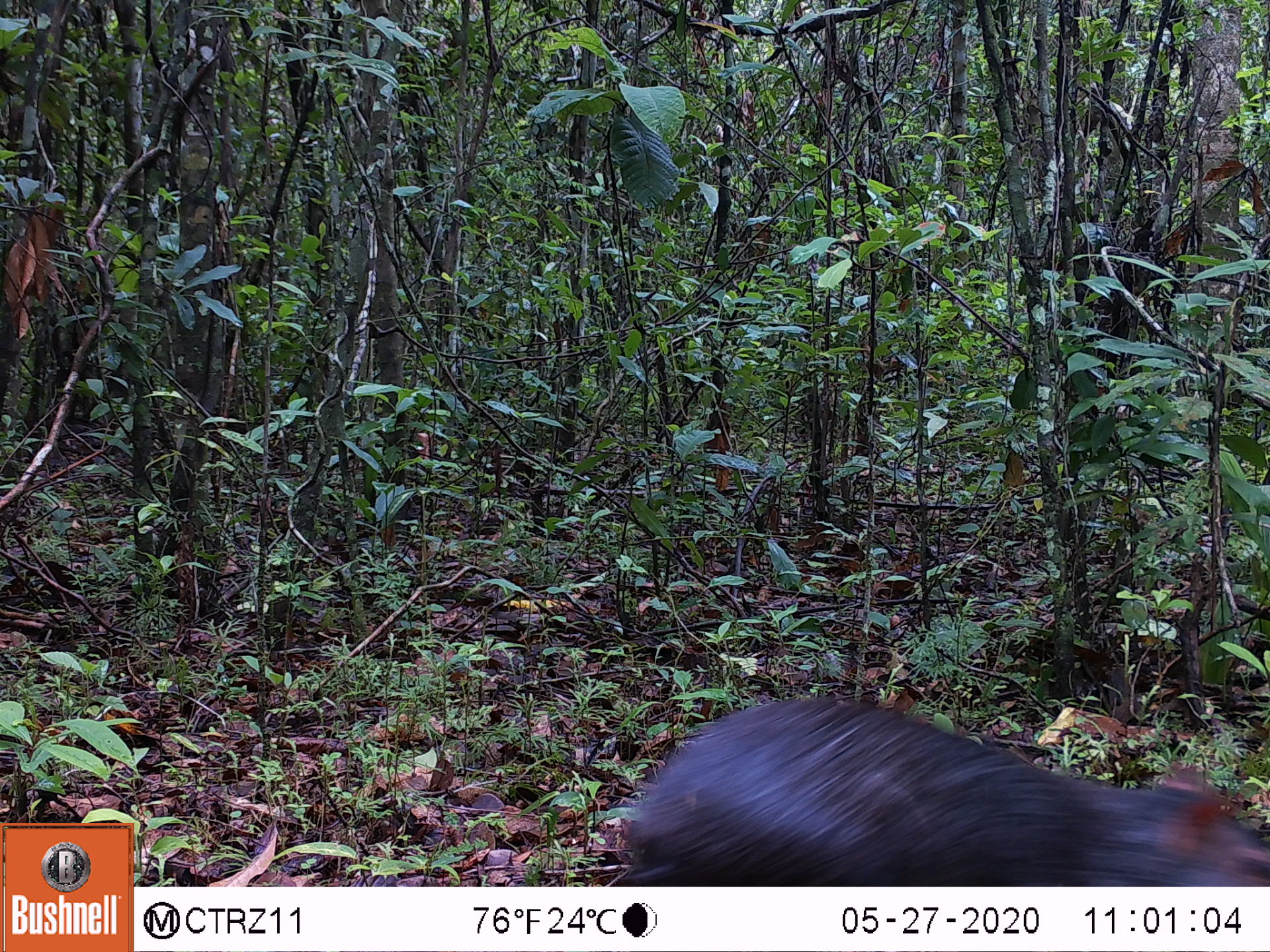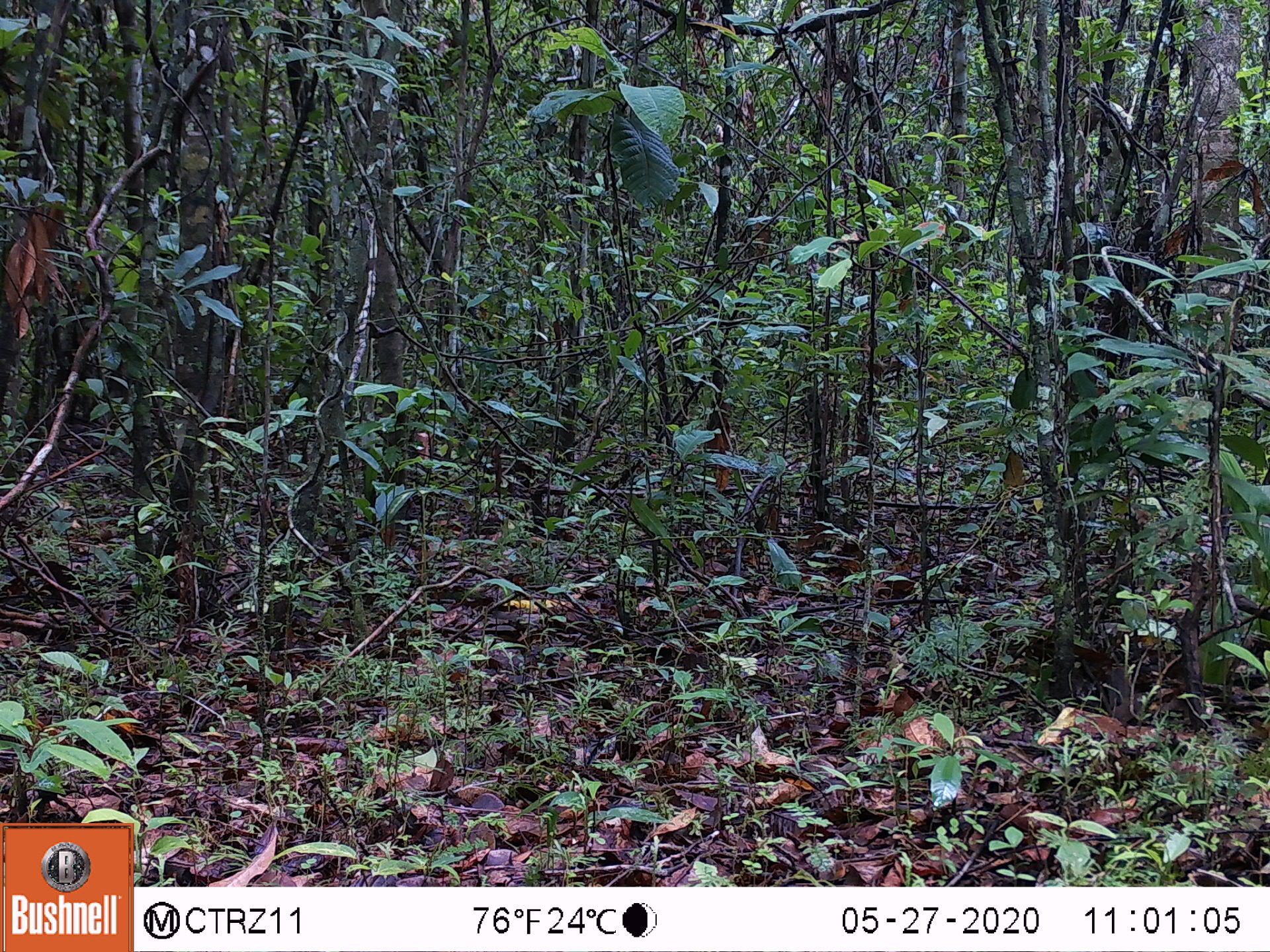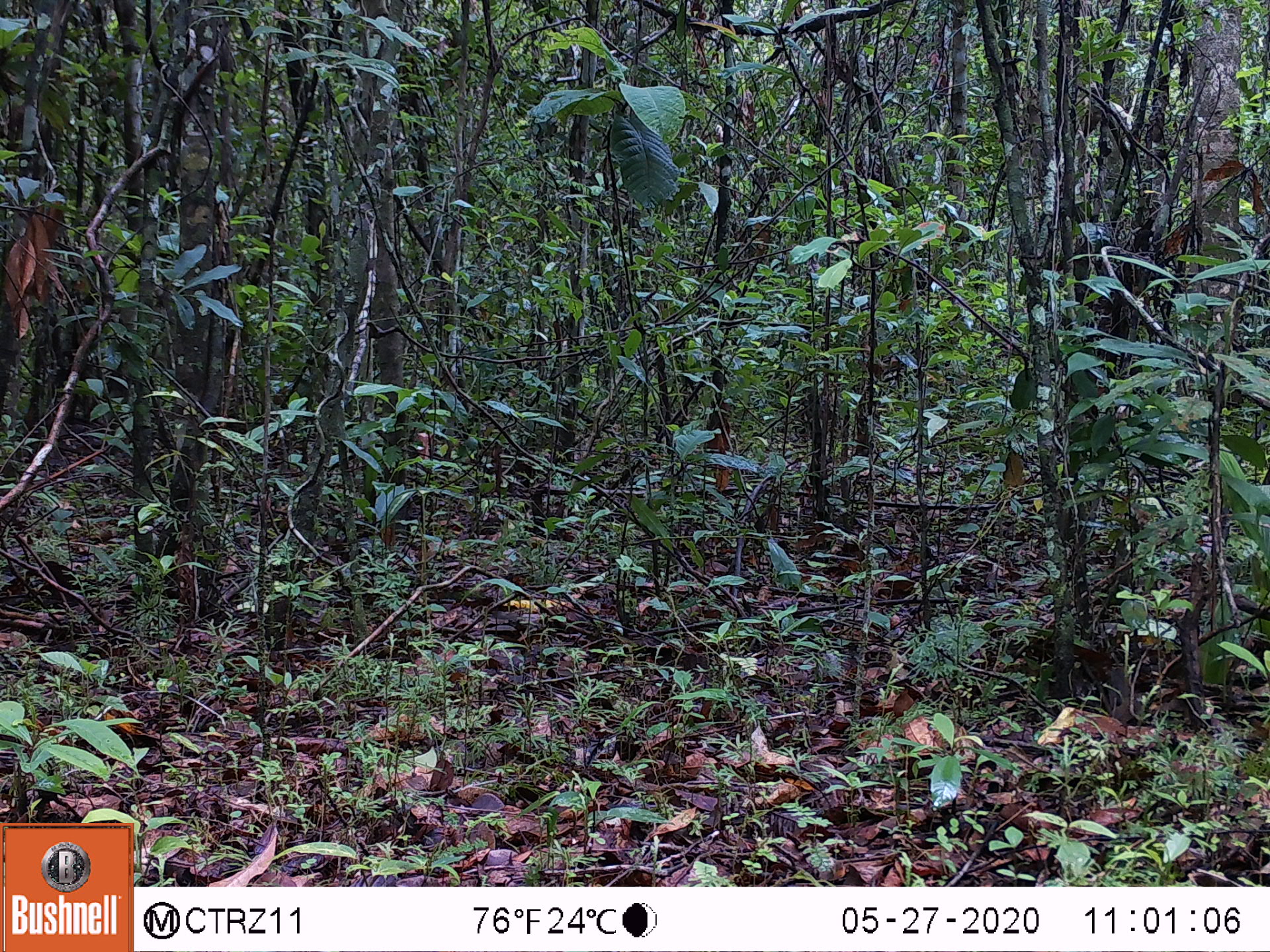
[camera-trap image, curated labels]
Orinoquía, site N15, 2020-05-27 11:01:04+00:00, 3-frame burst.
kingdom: Animalia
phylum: Chordata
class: Mammalia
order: Rodentia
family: Dasyproctidae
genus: Dasyprocta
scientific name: Dasyprocta fuliginosa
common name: black agouti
Black agouti (Dasyprocta fuliginosa).